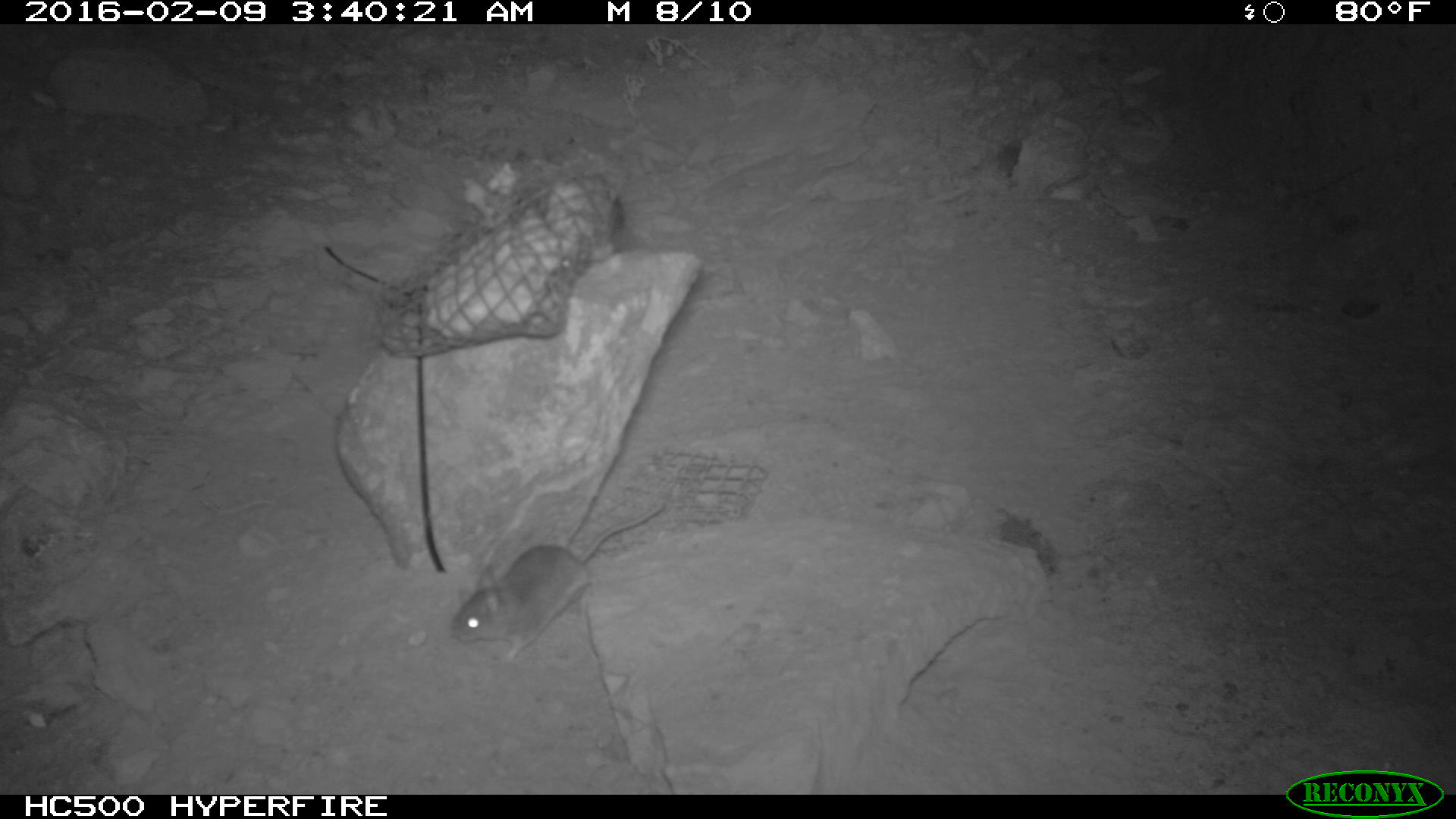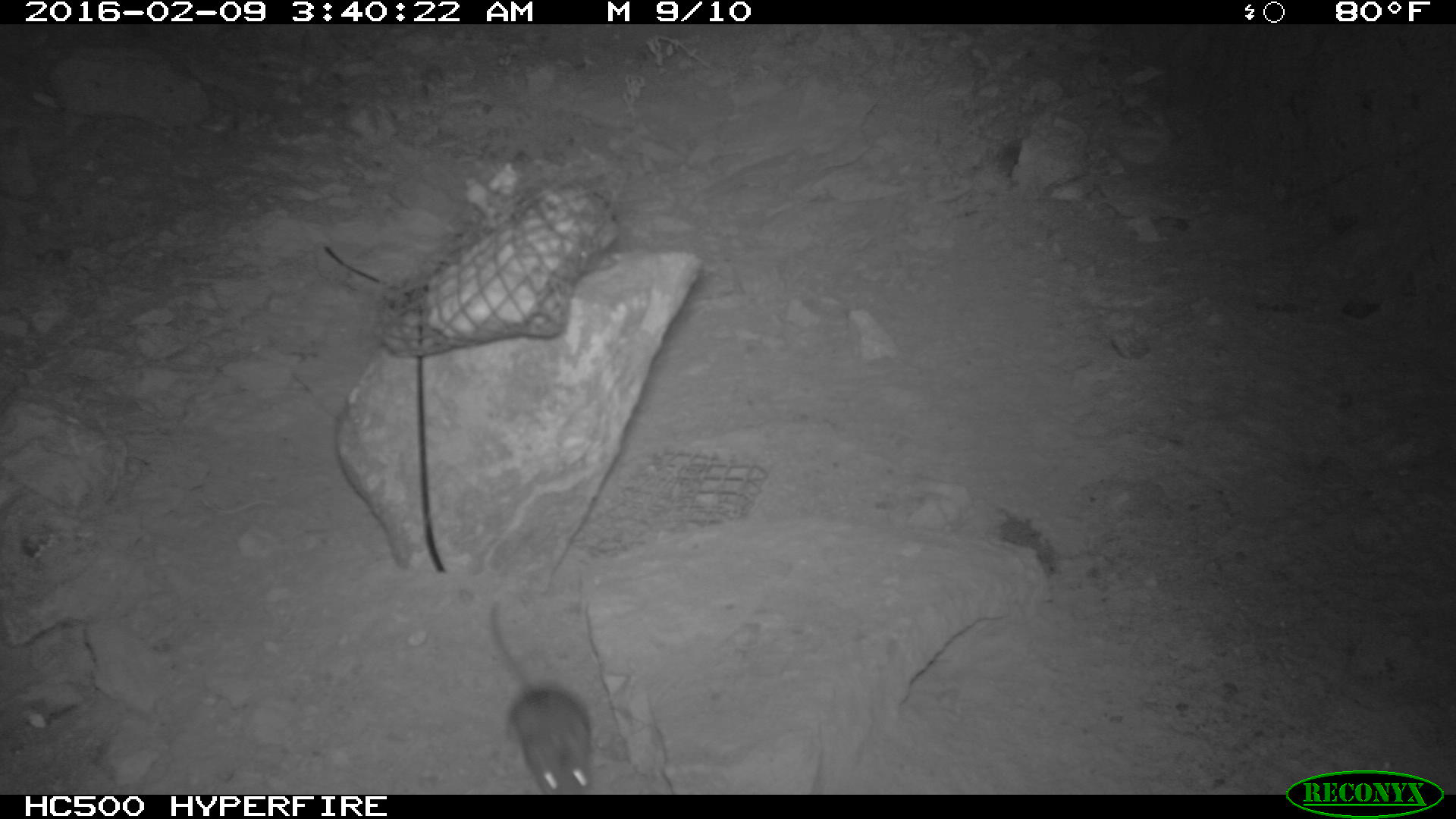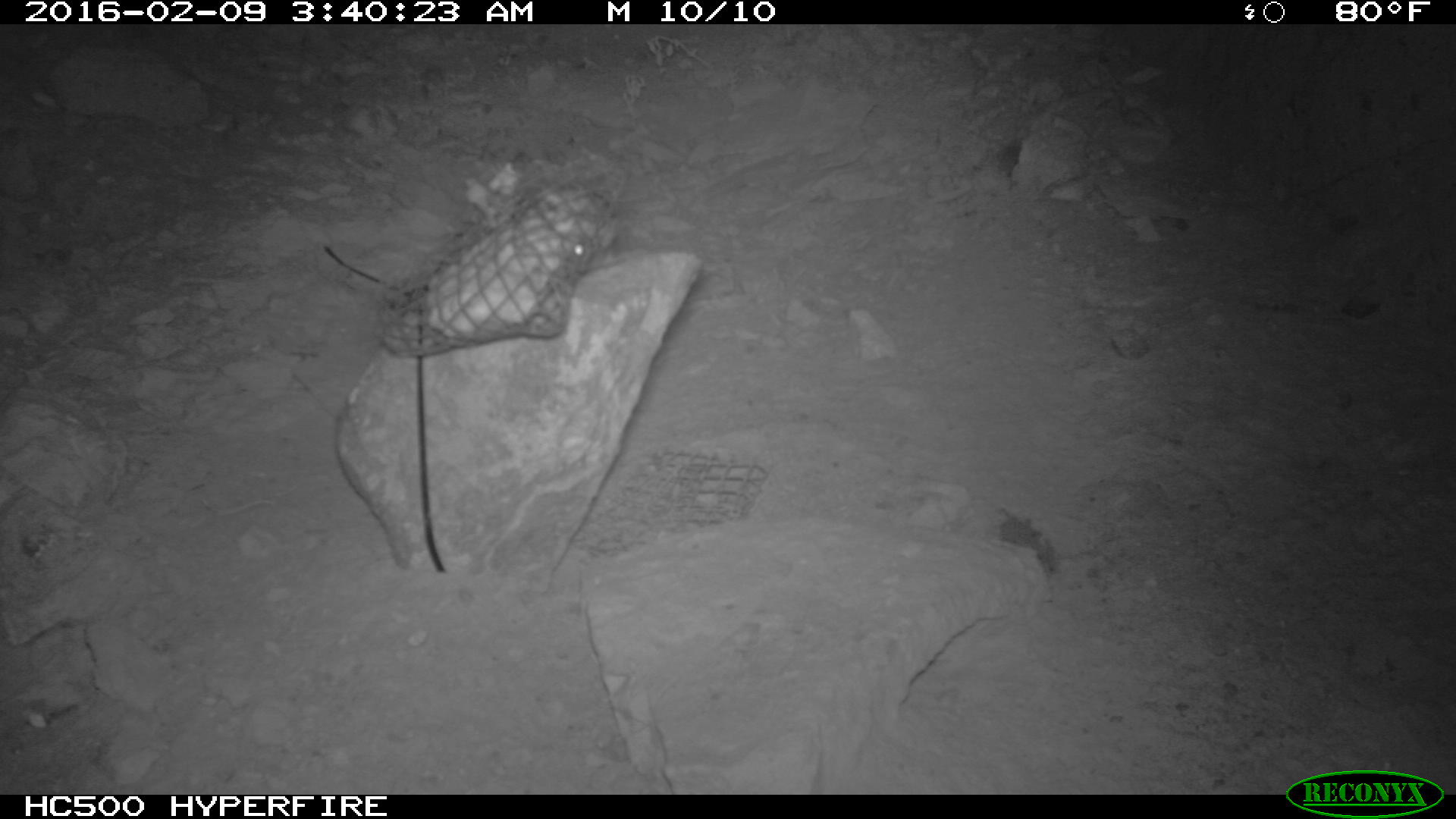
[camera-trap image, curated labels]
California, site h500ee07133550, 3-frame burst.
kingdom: Animalia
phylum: Chordata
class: Mammalia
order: Rodentia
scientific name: Rodentia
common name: rodent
Rodent (Rodentia).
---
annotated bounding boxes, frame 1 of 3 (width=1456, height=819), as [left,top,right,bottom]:
rodent: [450,504,666,664]; [560,195,623,269]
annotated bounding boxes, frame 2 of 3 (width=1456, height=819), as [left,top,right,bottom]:
rodent: [485,598,598,794]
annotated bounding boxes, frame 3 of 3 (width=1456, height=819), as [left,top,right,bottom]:
rodent: [550,191,620,272]